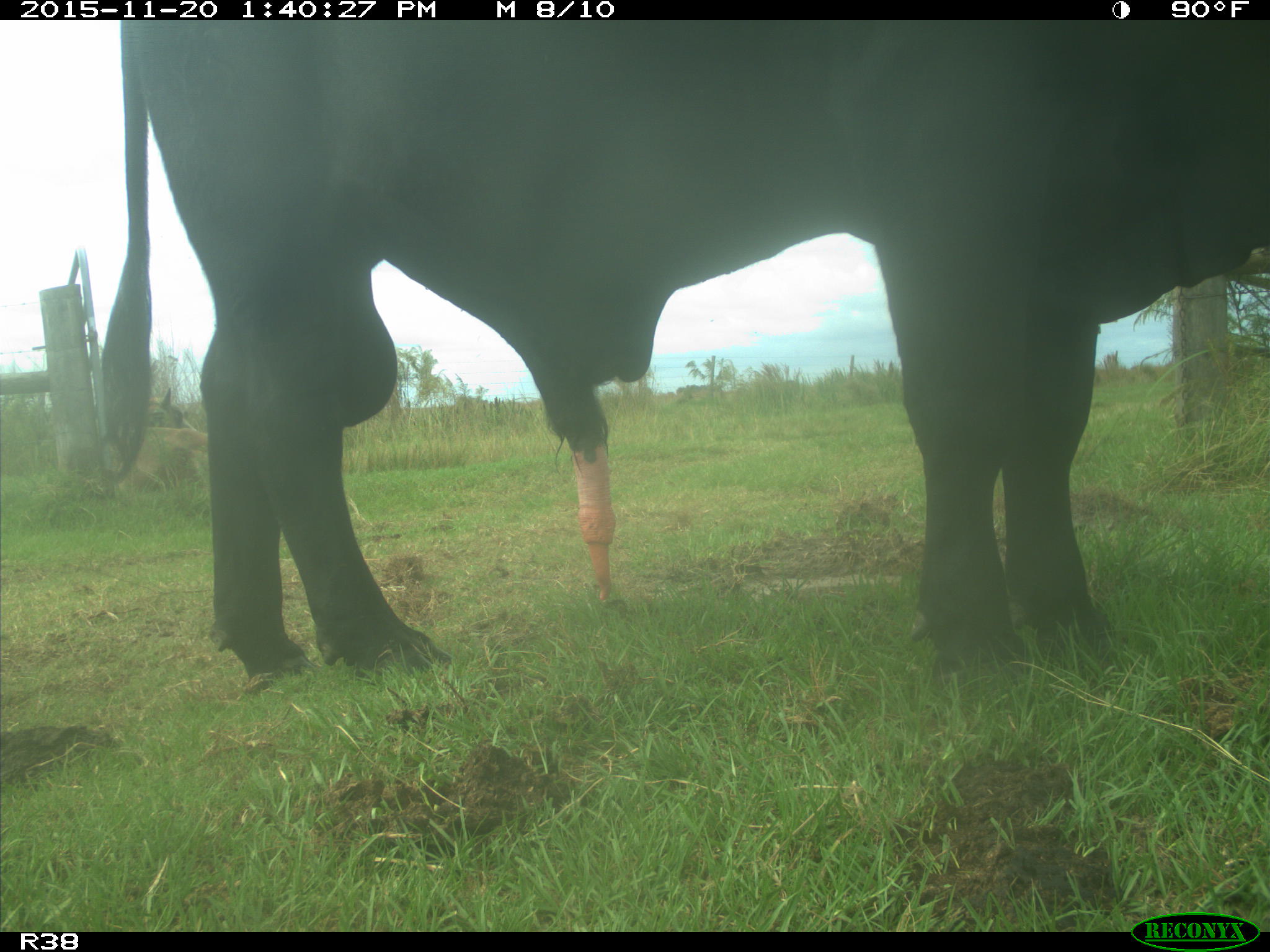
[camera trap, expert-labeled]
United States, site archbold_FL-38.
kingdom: Animalia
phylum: Chordata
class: Mammalia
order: Artiodactyla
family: Bovidae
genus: Bos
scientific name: Bos taurus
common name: domestic cow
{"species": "Bos taurus (domestic cow)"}